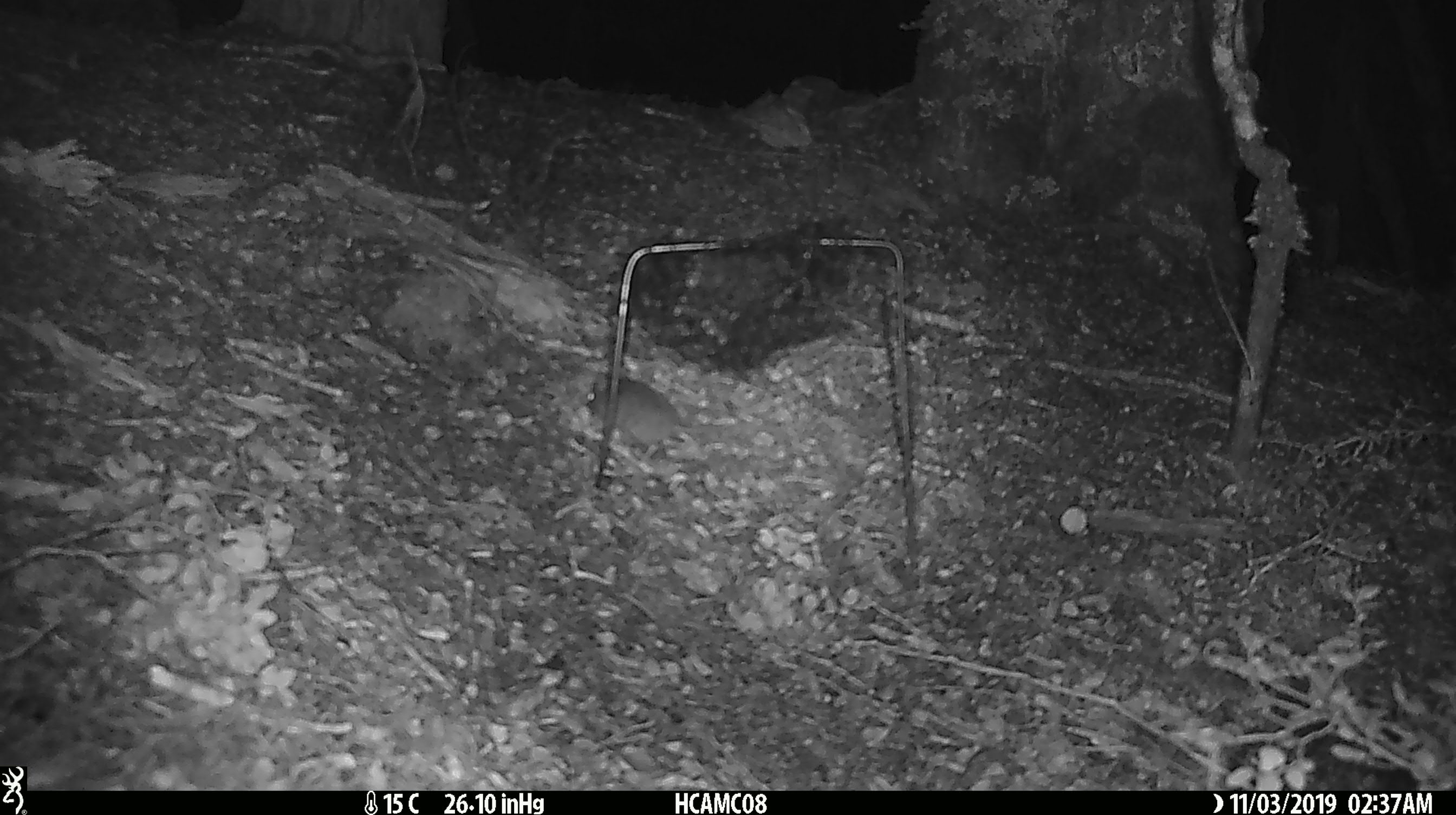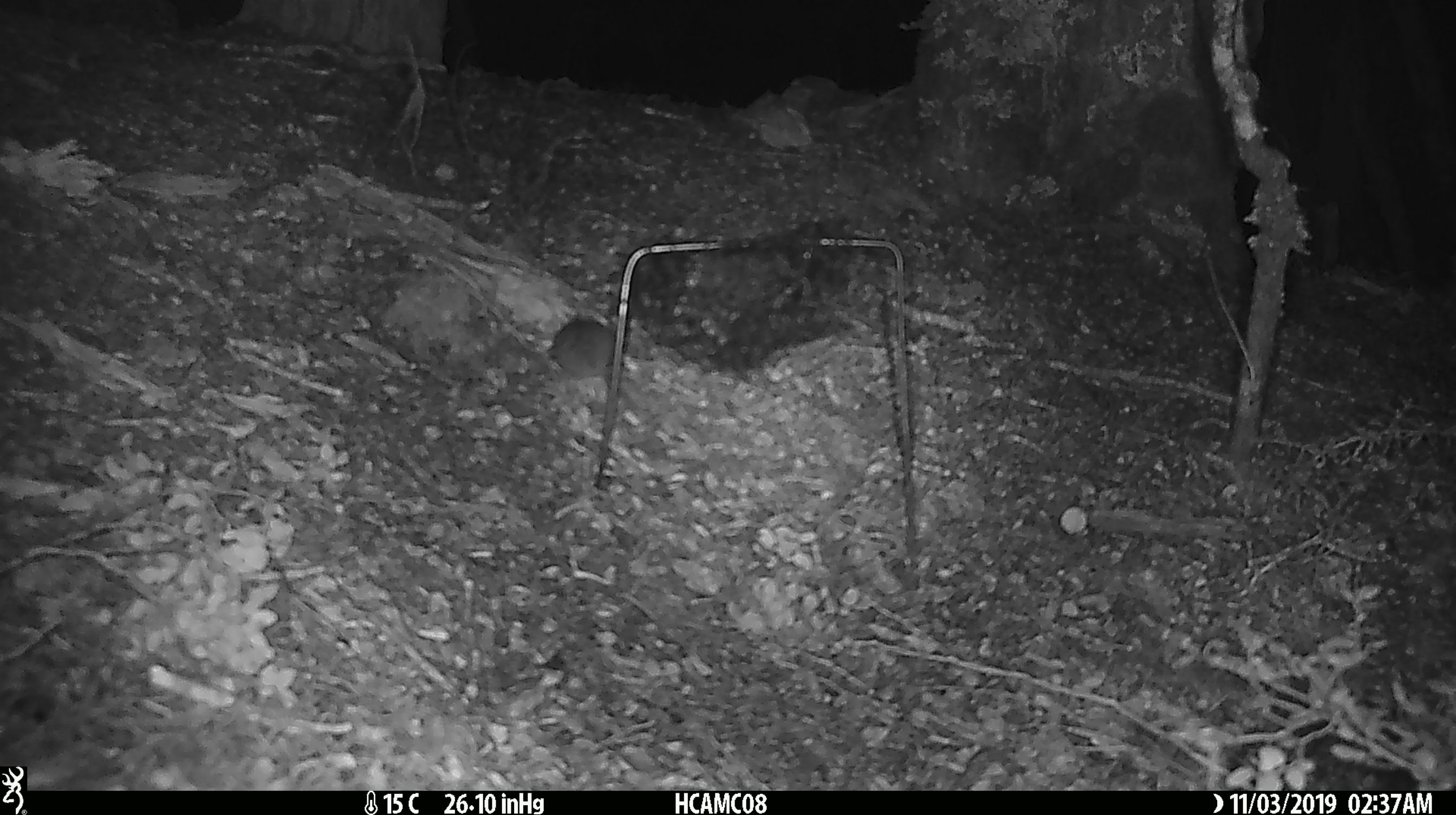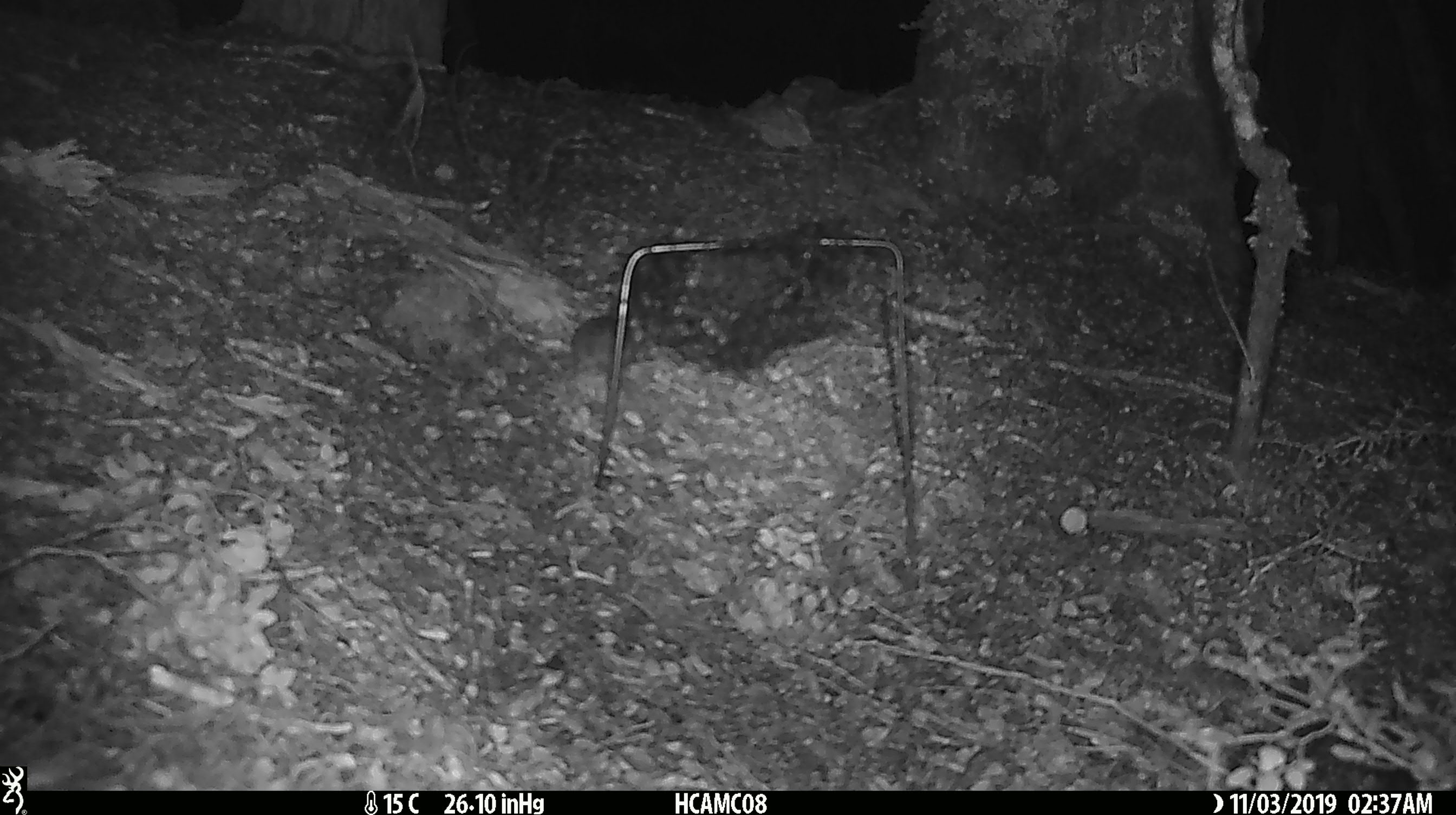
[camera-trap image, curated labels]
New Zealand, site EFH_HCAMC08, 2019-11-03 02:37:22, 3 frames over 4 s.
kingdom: Animalia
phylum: Chordata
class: Mammalia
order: Rodentia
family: Muridae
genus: Mus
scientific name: Mus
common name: mouse